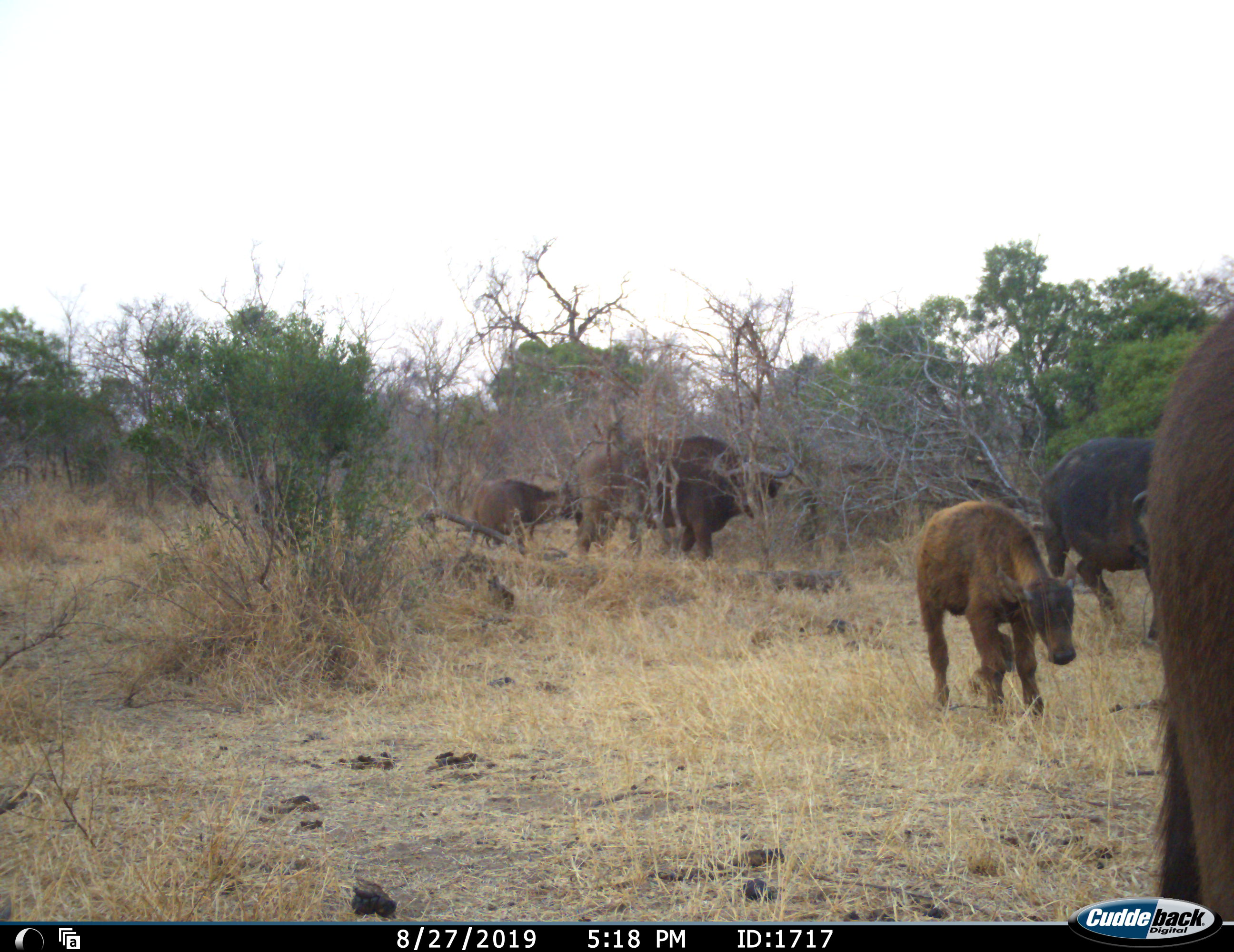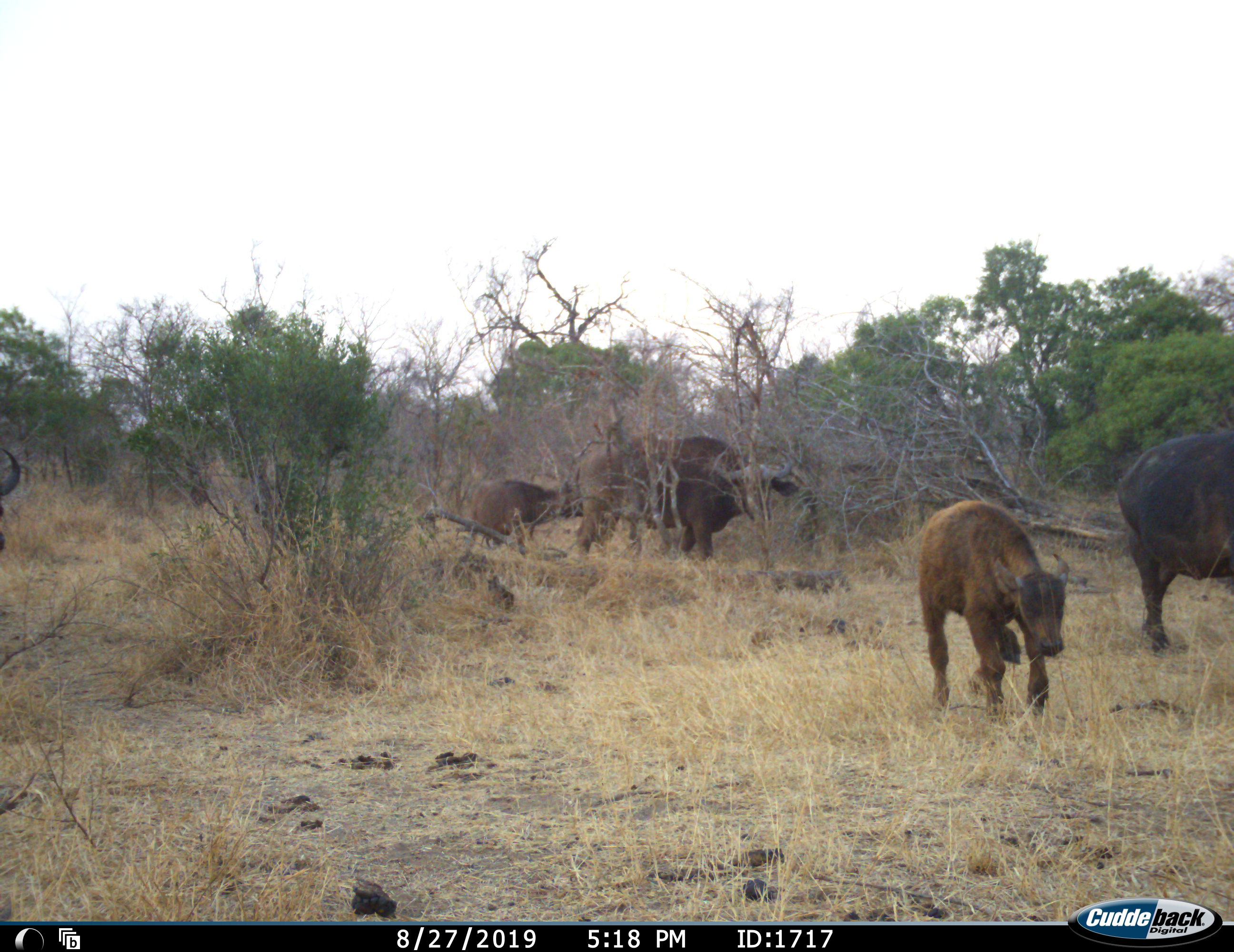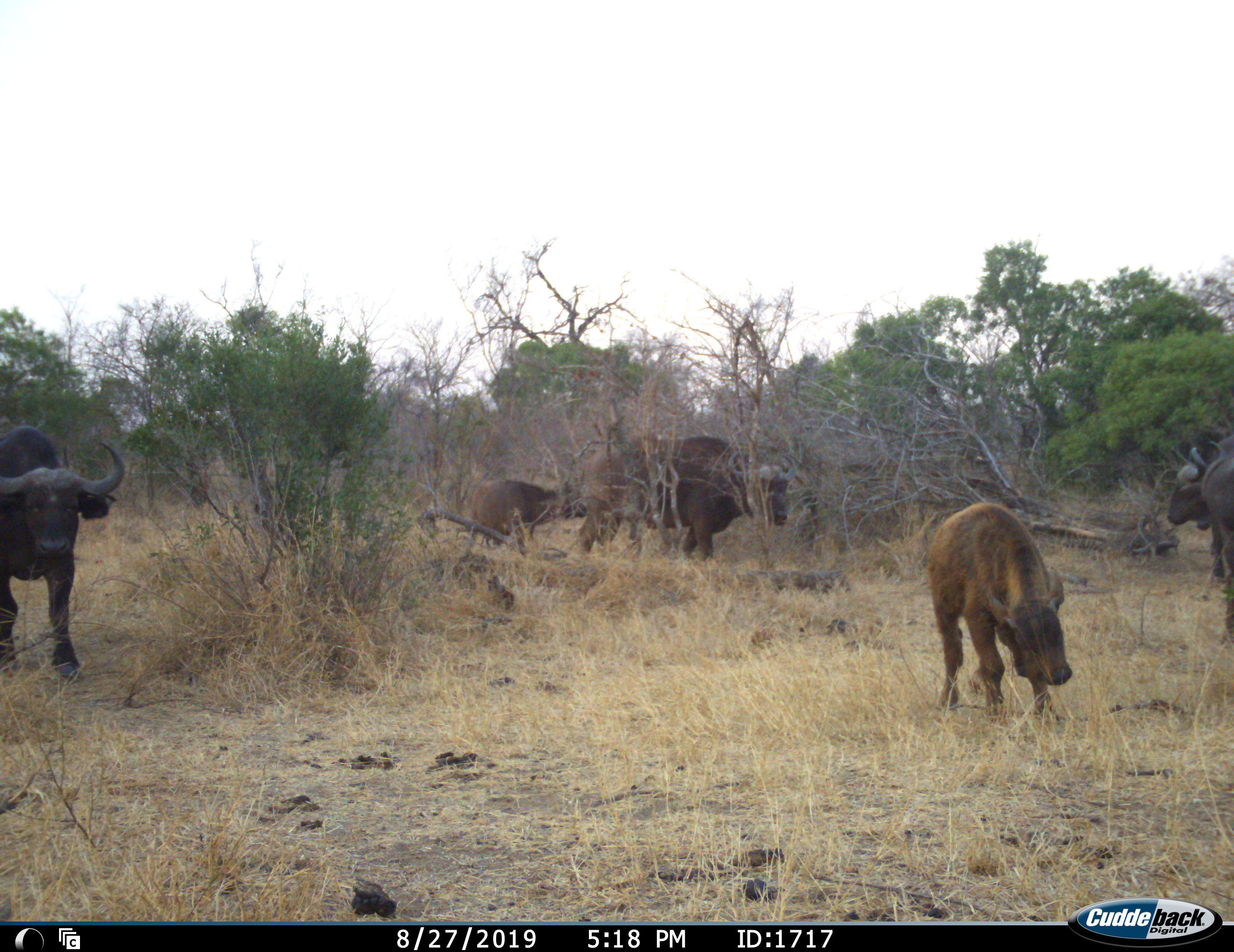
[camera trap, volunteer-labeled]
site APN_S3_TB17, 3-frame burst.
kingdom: Animalia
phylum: Chordata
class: Mammalia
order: Artiodactyla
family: Bovidae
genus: Syncerus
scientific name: Syncerus caffer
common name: african buffalo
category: buffalo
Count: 7.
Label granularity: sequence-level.